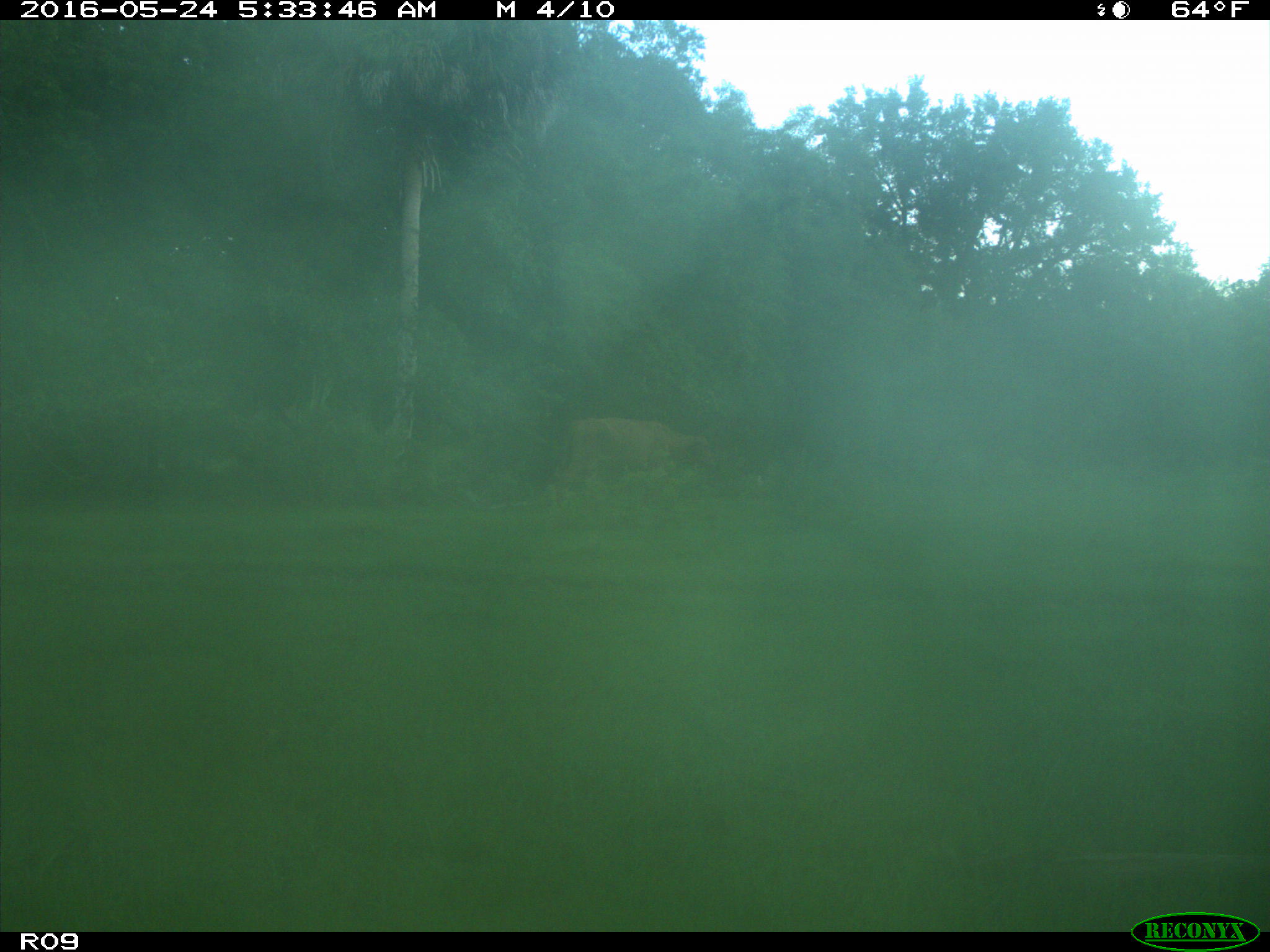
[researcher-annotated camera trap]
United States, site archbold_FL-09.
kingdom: Animalia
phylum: Chordata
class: Mammalia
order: Artiodactyla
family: Bovidae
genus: Bos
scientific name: Bos taurus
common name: domestic cow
Bos taurus (domestic cow).